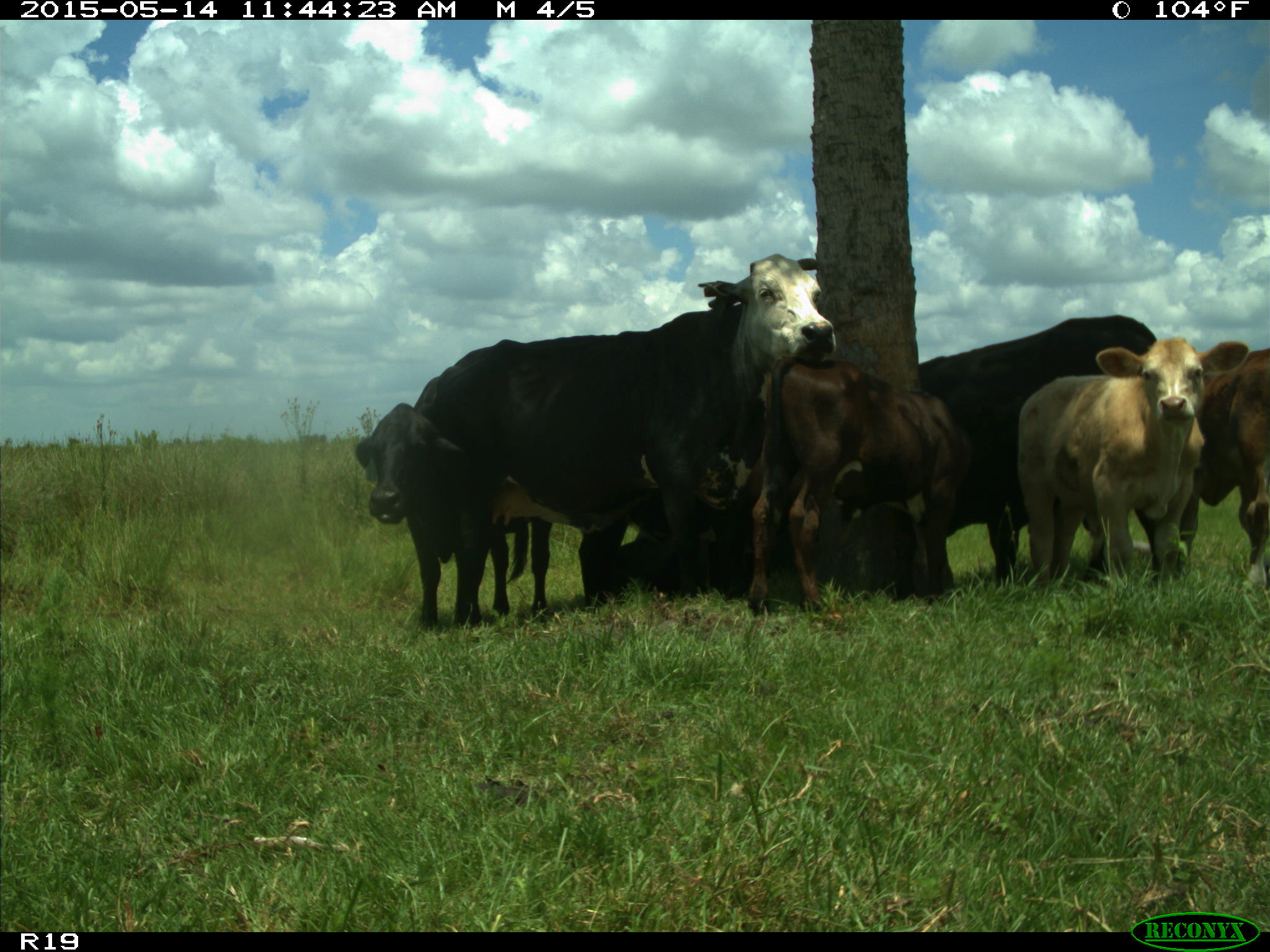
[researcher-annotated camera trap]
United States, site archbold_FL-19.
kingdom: Animalia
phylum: Chordata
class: Mammalia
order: Artiodactyla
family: Bovidae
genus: Bos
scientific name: Bos taurus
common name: domestic cow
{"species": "Bos taurus (domestic cow)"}